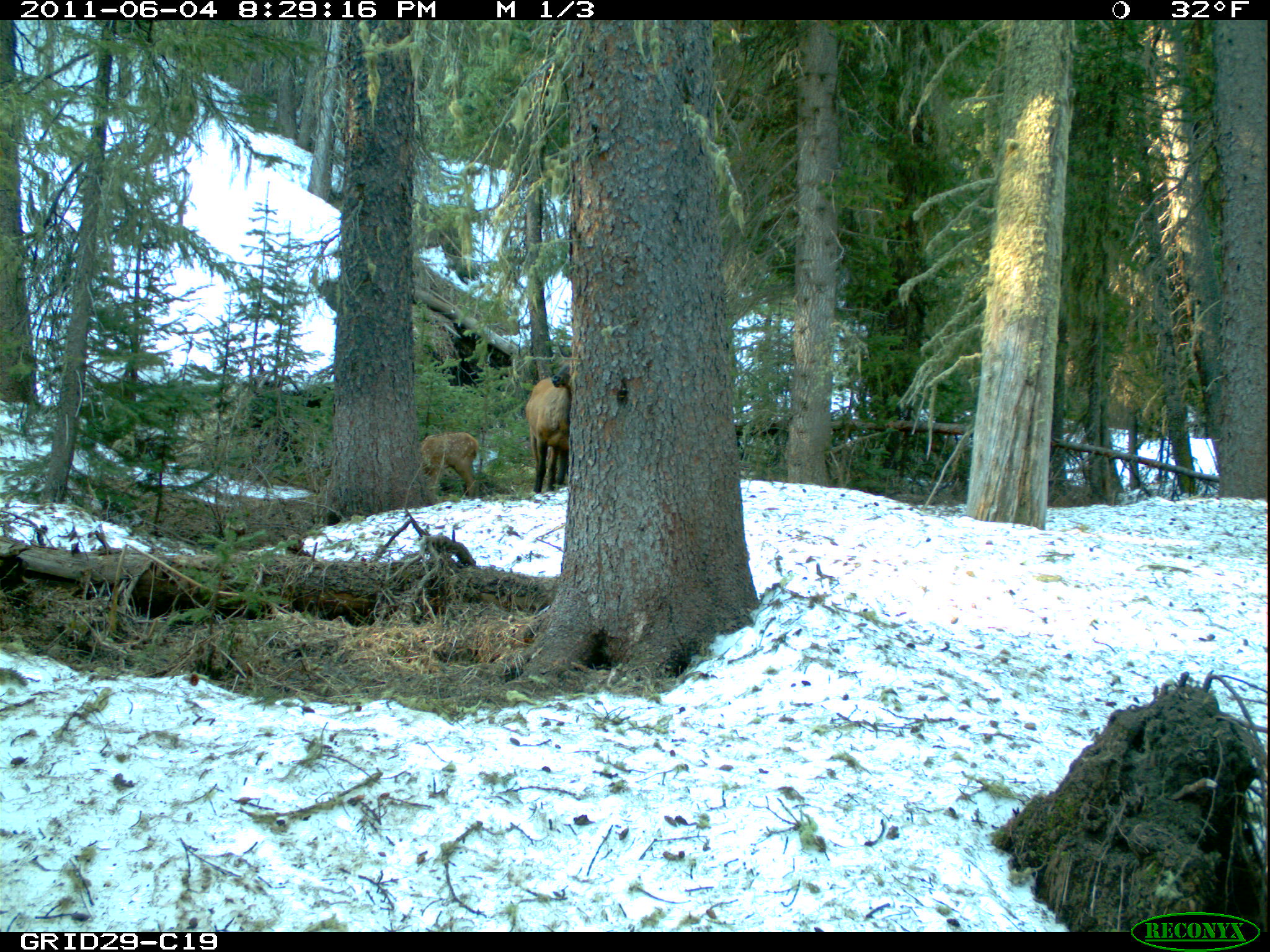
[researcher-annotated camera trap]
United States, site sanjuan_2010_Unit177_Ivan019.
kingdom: Animalia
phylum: Chordata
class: Mammalia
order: Artiodactyla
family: Cervidae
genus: Cervus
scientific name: Cervus elaphus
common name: red deer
Cervus elaphus (red deer).